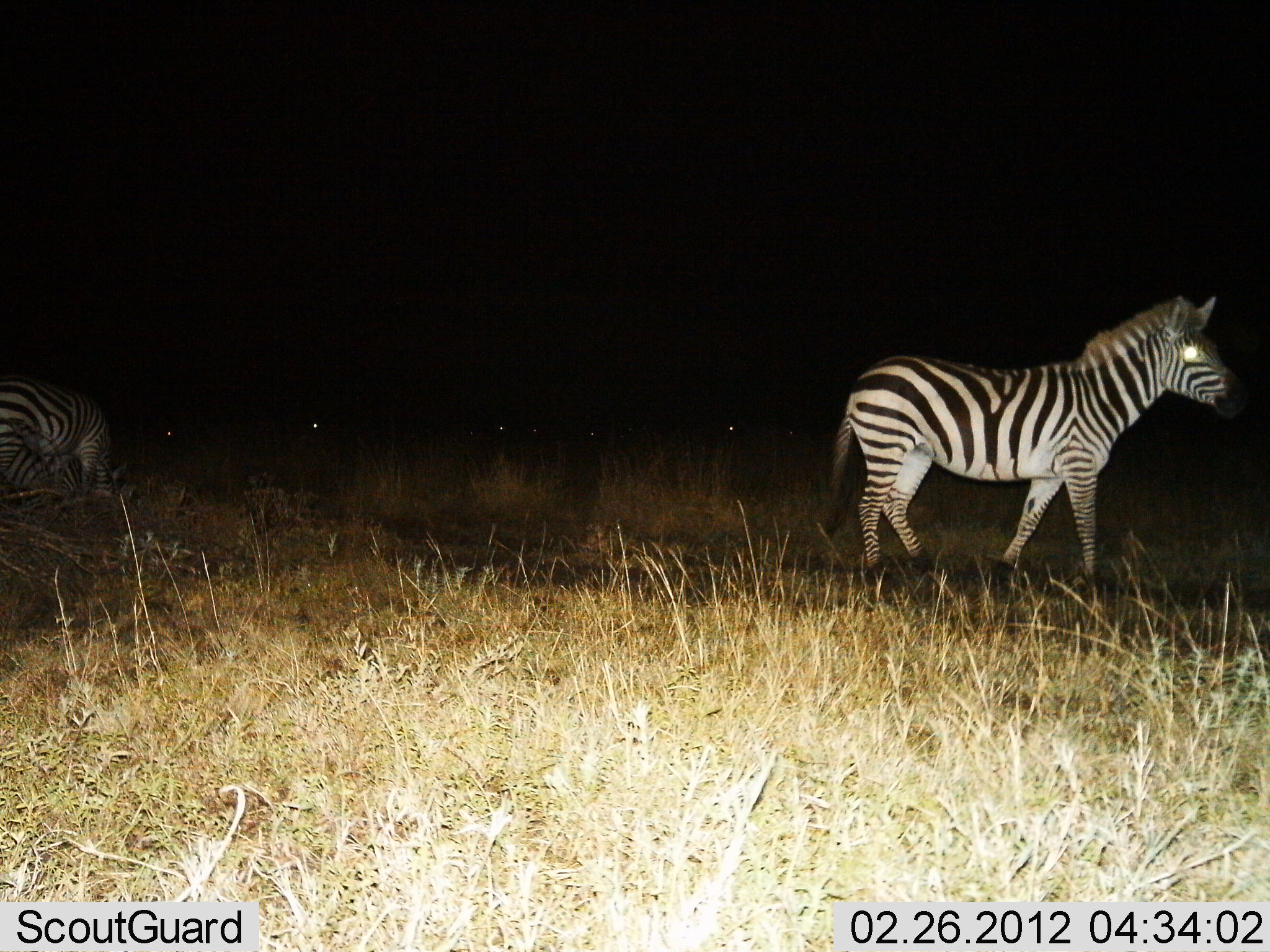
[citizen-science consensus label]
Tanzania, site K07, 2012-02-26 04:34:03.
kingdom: Animalia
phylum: Chordata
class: Mammalia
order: Perissodactyla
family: Equidae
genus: Equus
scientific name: Equus quagga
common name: plains zebra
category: zebra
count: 3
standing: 82%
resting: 18%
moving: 12%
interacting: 0%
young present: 0%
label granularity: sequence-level